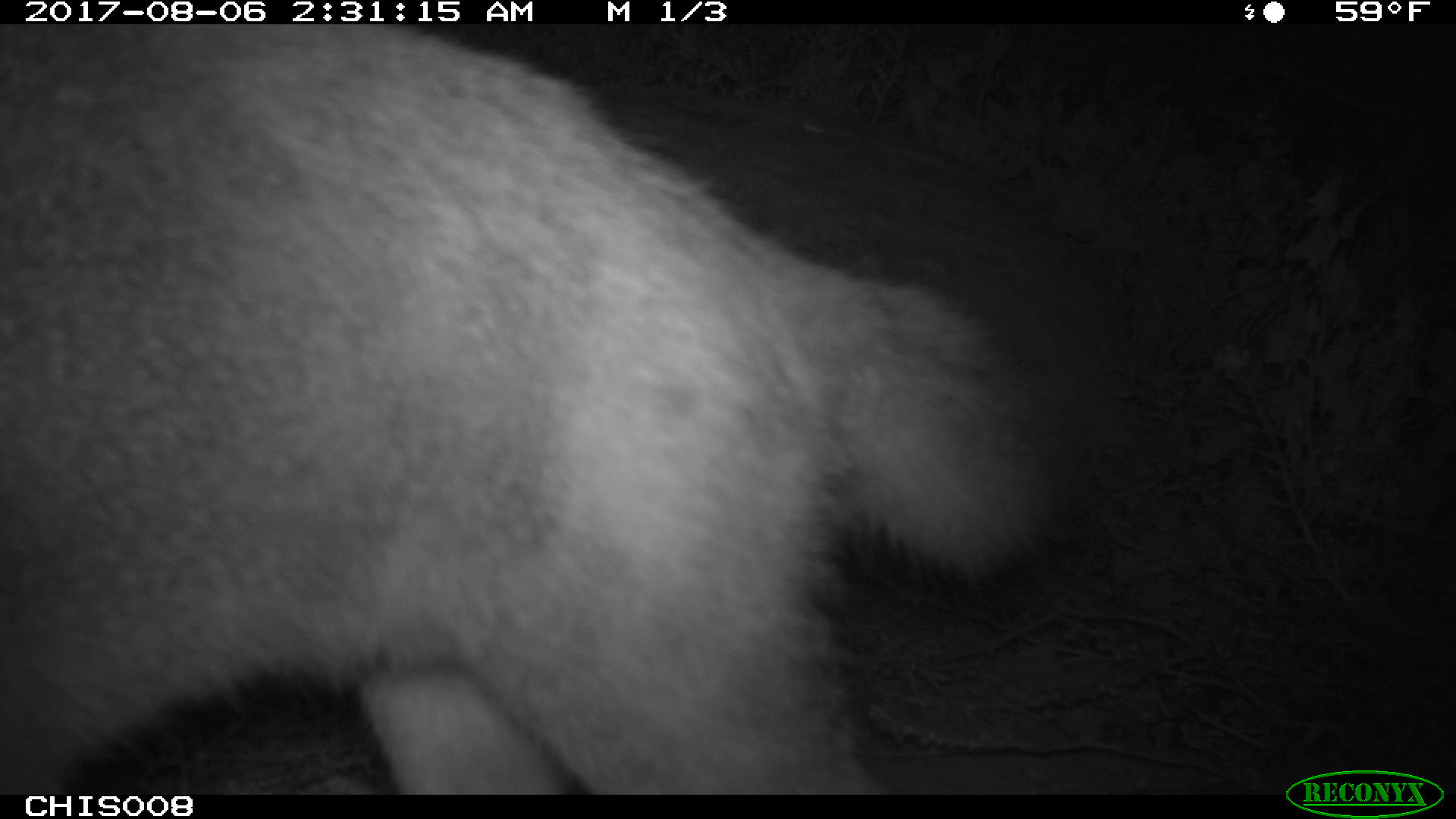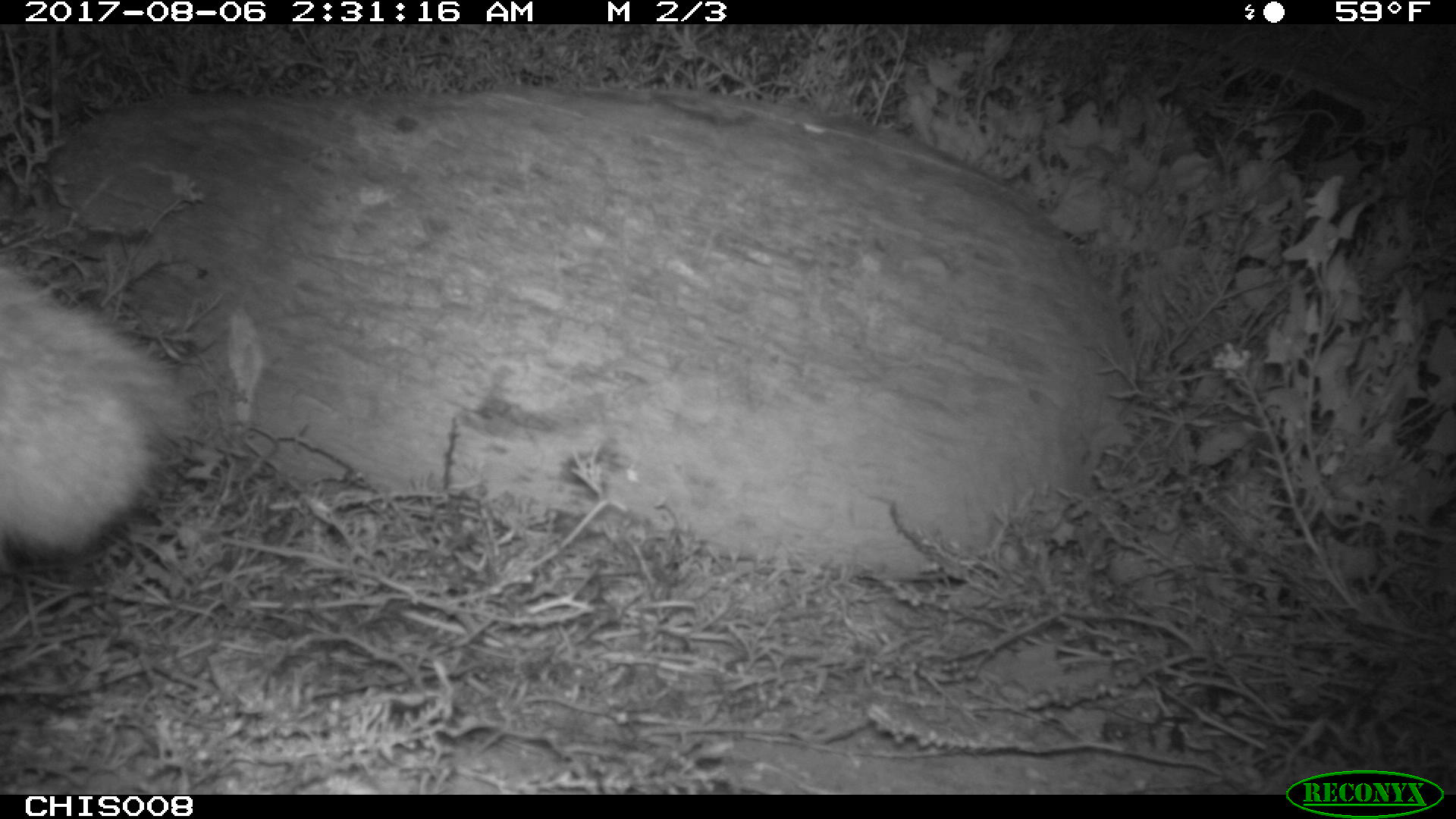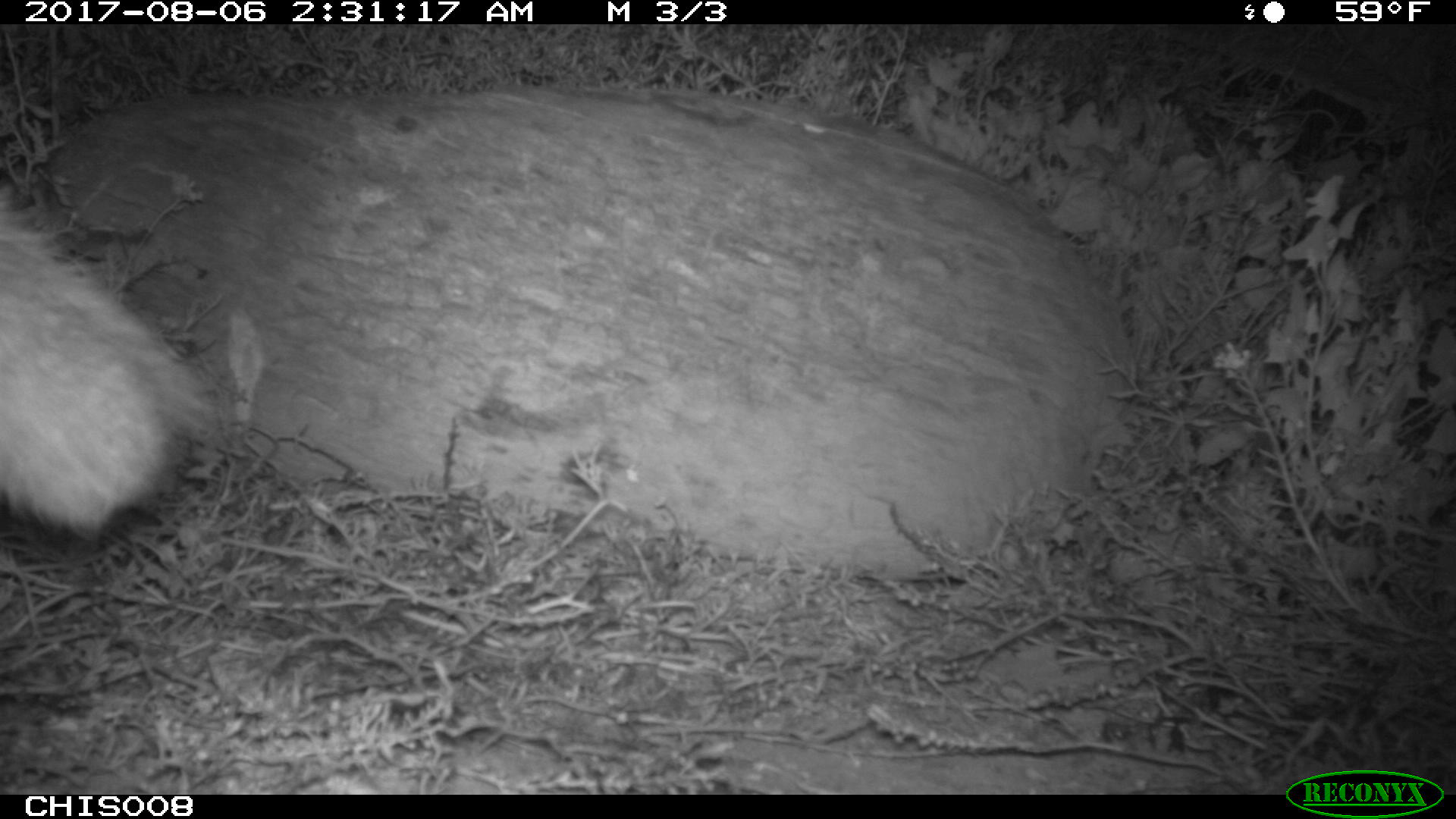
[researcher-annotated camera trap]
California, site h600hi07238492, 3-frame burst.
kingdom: Animalia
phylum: Chordata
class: Mammalia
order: Carnivora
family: Canidae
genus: Urocyon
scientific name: Urocyon littoralis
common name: island fox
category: fox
Fox (island fox) (Urocyon littoralis).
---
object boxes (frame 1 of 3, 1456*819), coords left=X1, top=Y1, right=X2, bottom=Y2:
fox: left=0, top=21, right=1078, bottom=791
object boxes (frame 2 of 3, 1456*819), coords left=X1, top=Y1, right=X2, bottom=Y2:
fox: left=1, top=262, right=197, bottom=560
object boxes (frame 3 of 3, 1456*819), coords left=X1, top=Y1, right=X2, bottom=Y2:
fox: left=0, top=190, right=206, bottom=536